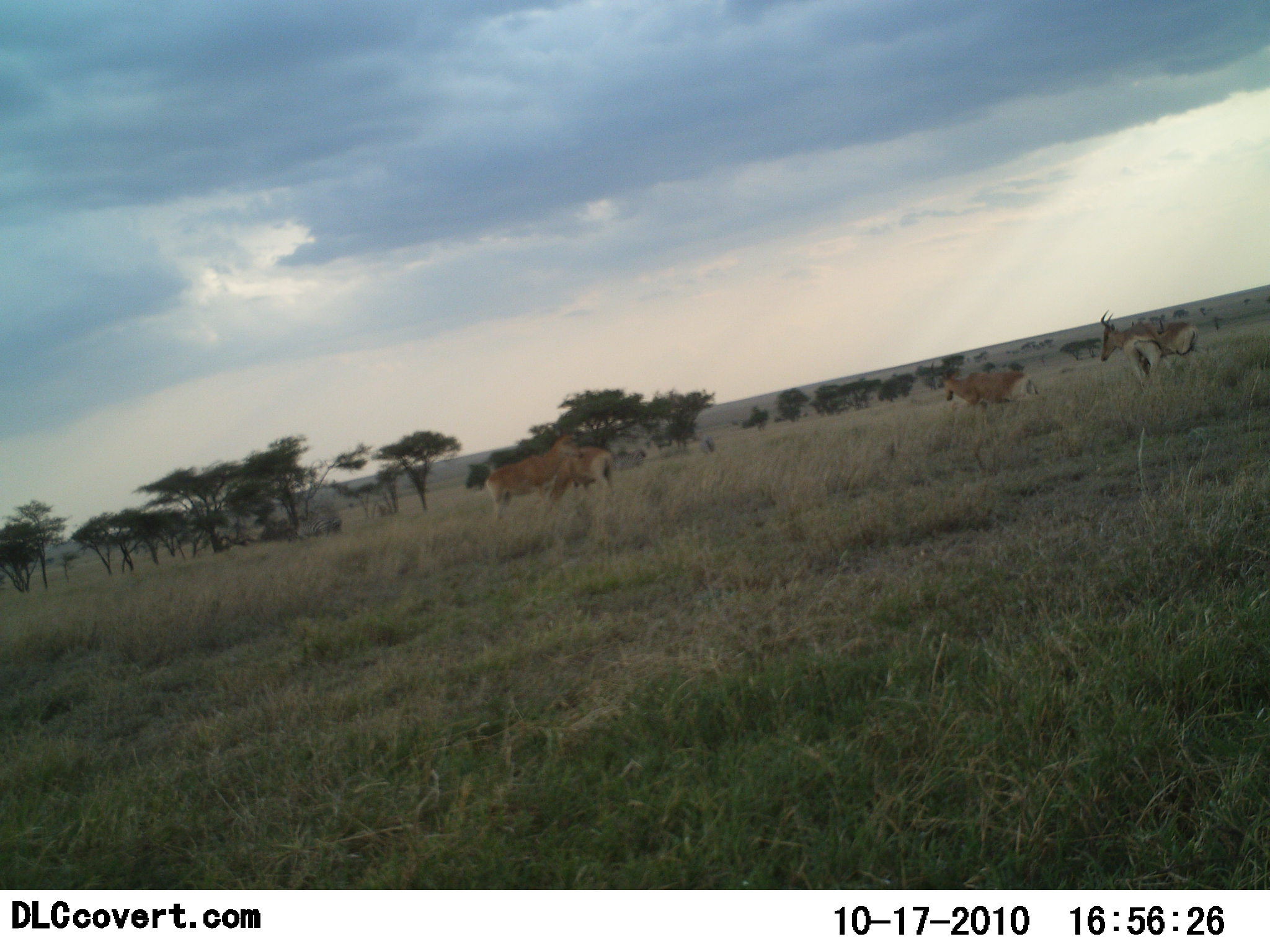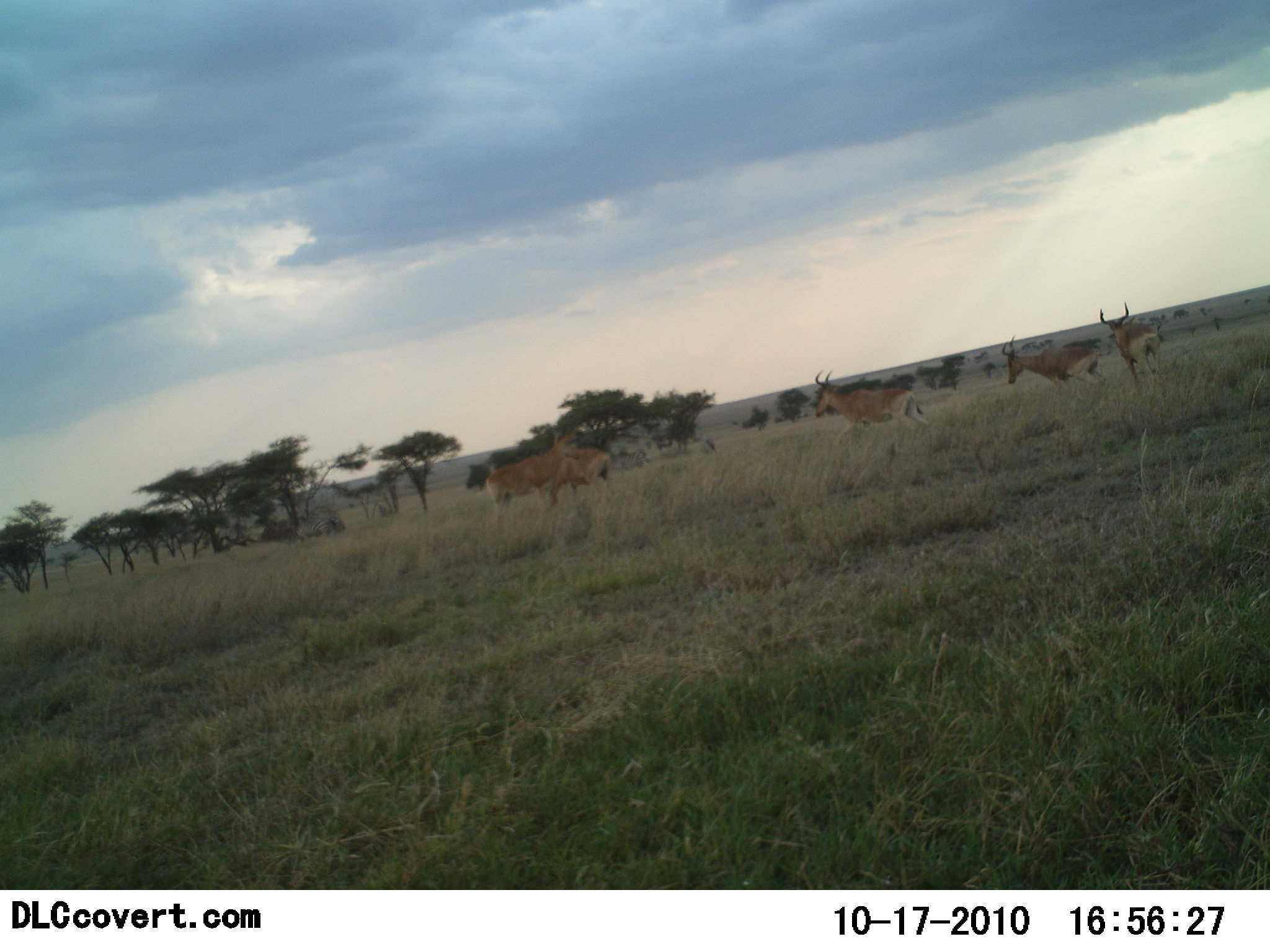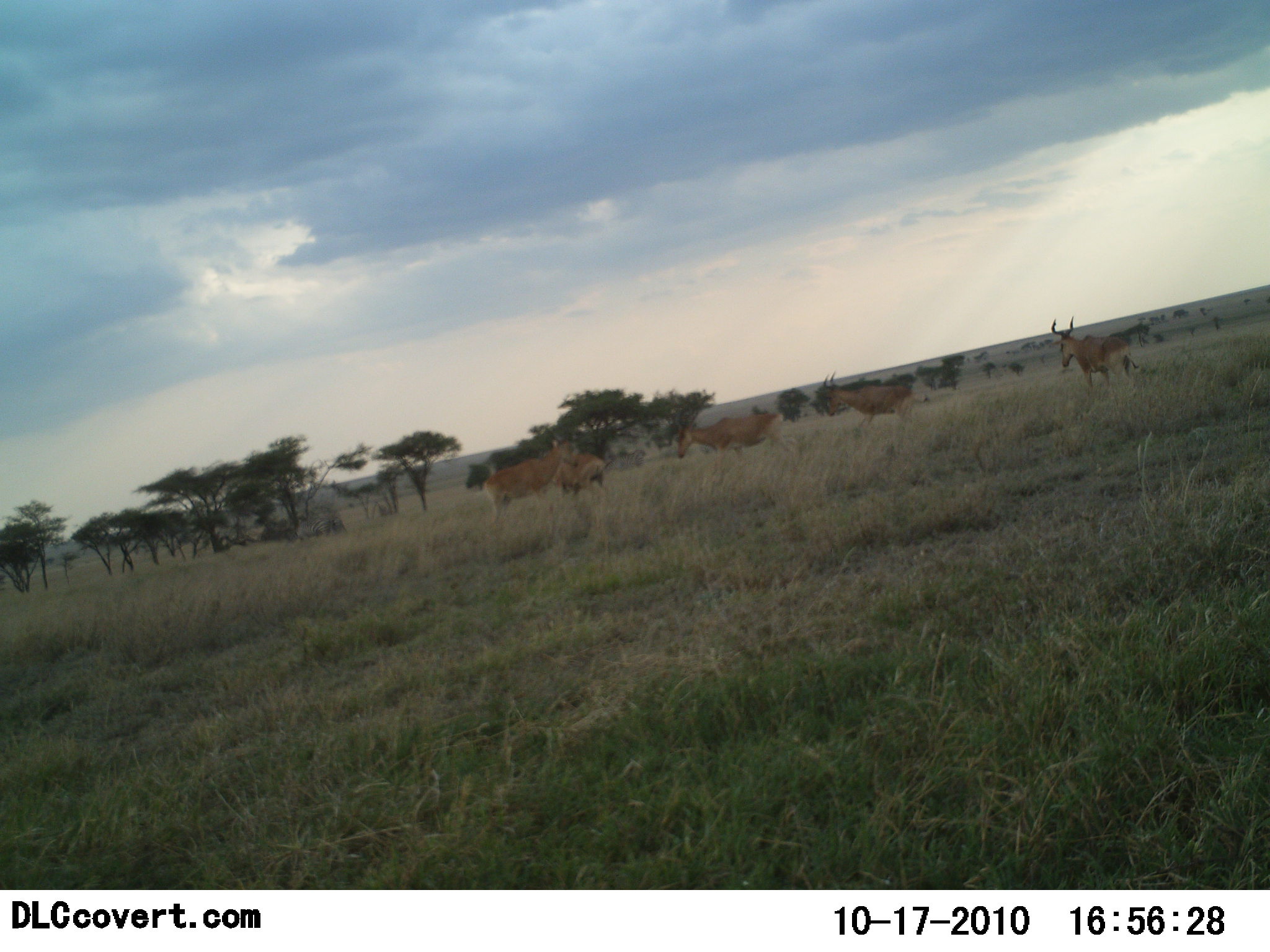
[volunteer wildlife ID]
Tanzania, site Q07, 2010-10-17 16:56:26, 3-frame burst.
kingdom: Animalia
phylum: Chordata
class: Mammalia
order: Artiodactyla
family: Bovidae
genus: Alcelaphus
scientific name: Alcelaphus buselaphus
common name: hartebeest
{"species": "hartebeest (Alcelaphus buselaphus)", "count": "5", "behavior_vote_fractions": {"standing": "41%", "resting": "0%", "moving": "94%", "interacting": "6%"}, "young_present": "0%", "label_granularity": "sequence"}